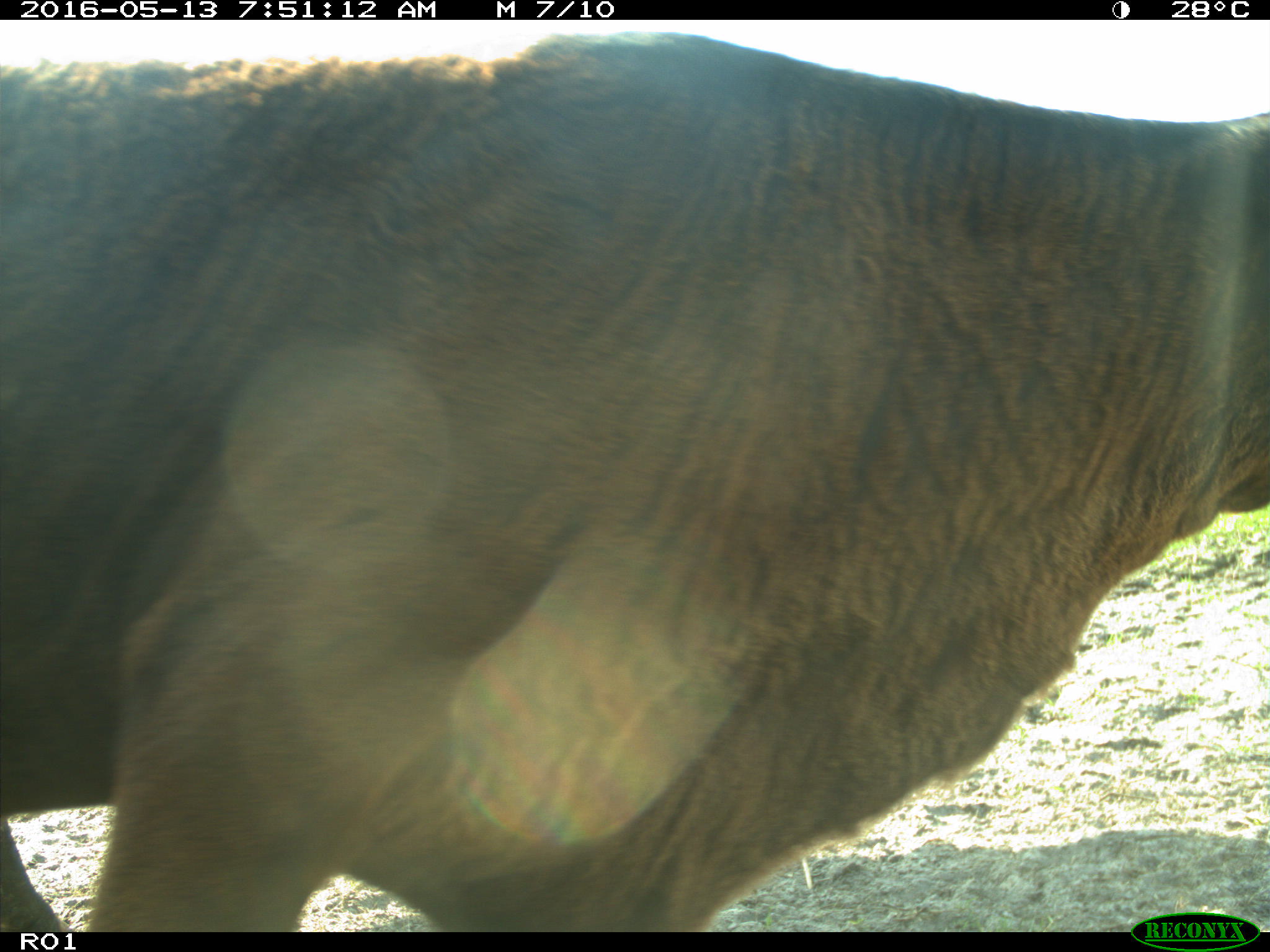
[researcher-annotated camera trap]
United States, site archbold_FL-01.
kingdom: Animalia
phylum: Chordata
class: Mammalia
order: Artiodactyla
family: Bovidae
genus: Bos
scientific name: Bos taurus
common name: domestic cow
Bos taurus (domestic cow).